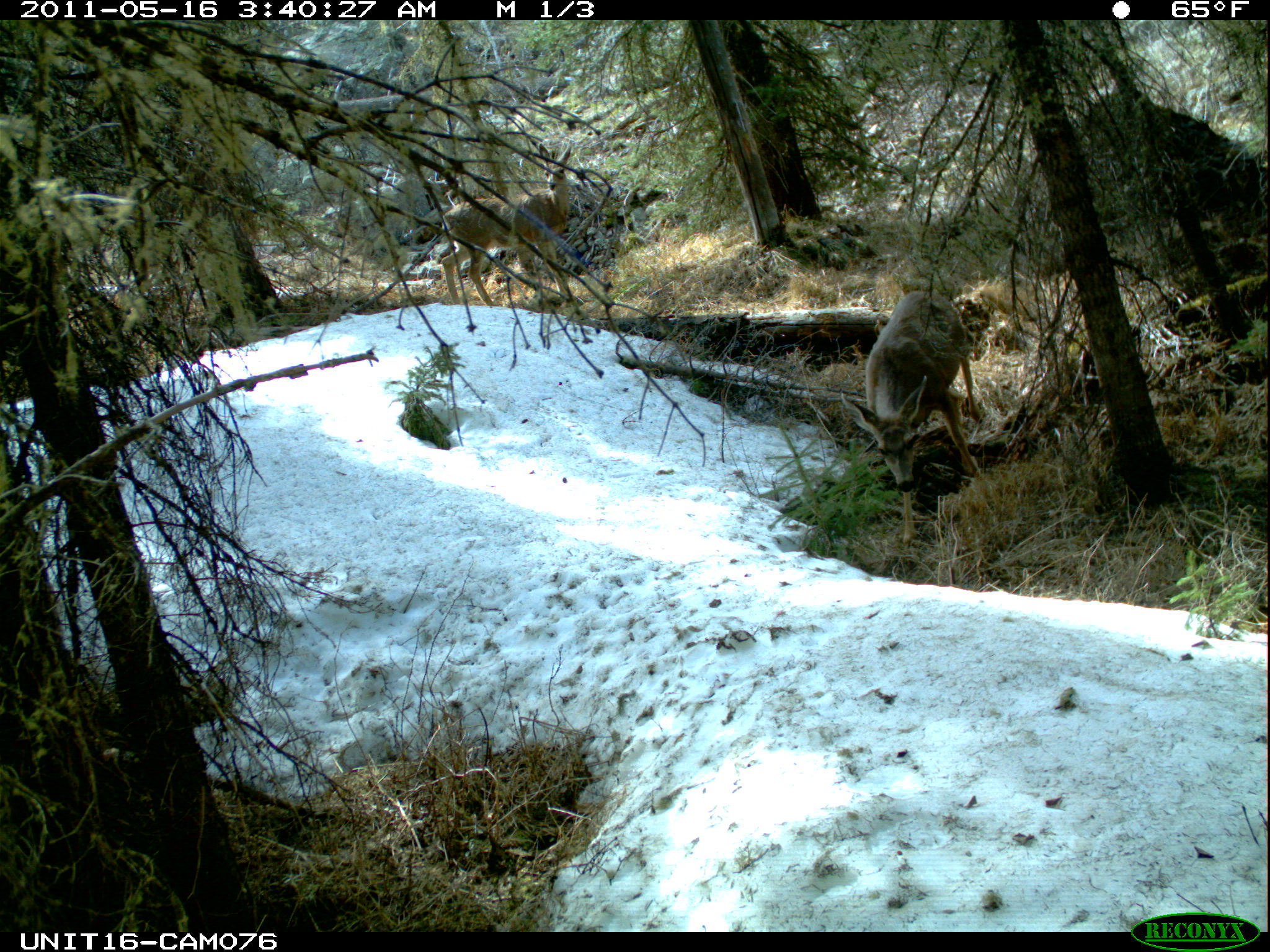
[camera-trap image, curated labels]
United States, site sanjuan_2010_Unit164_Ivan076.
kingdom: Animalia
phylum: Chordata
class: Mammalia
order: Artiodactyla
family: Cervidae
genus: Odocoileus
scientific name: Odocoileus hemionus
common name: mule deer